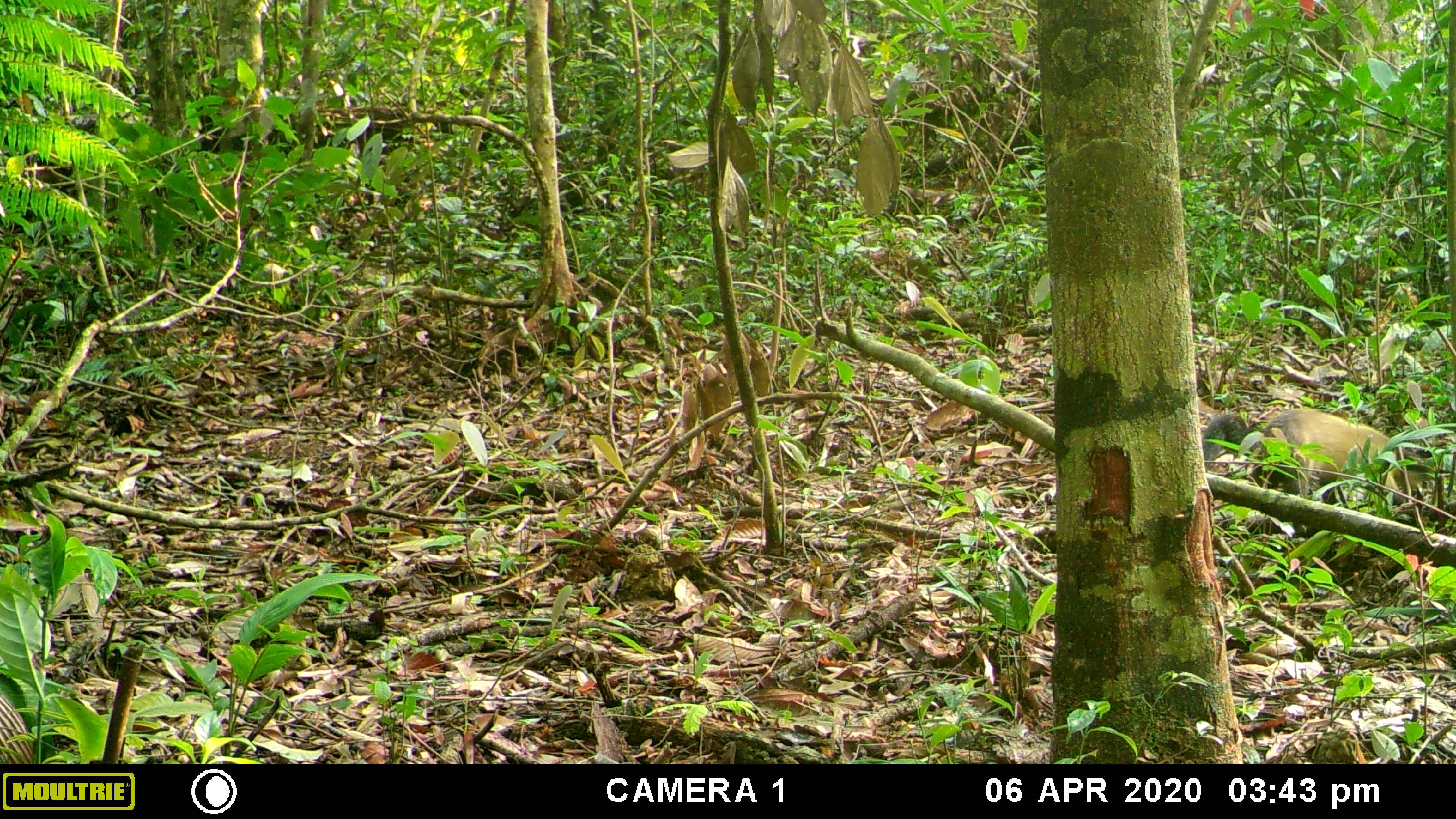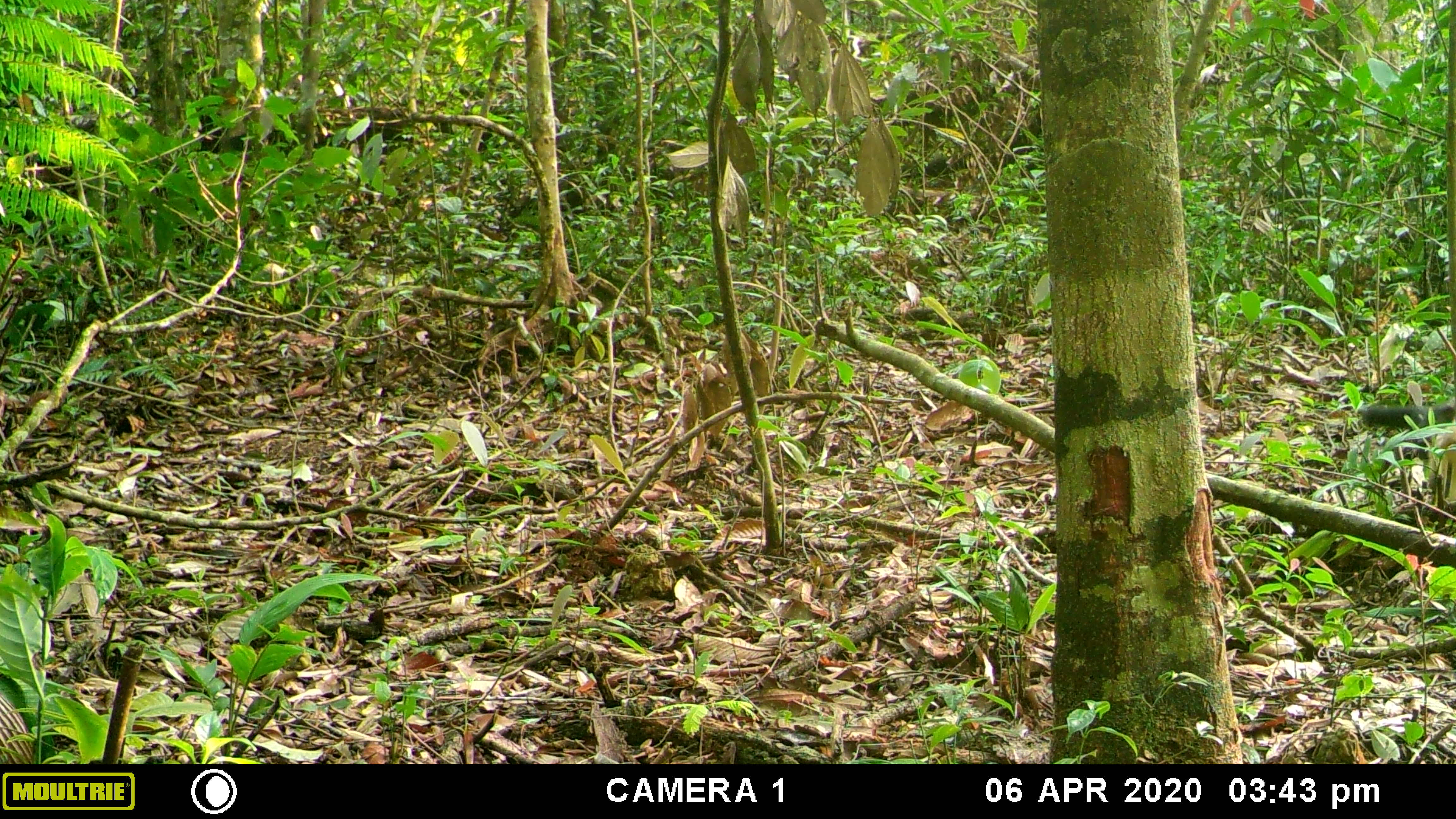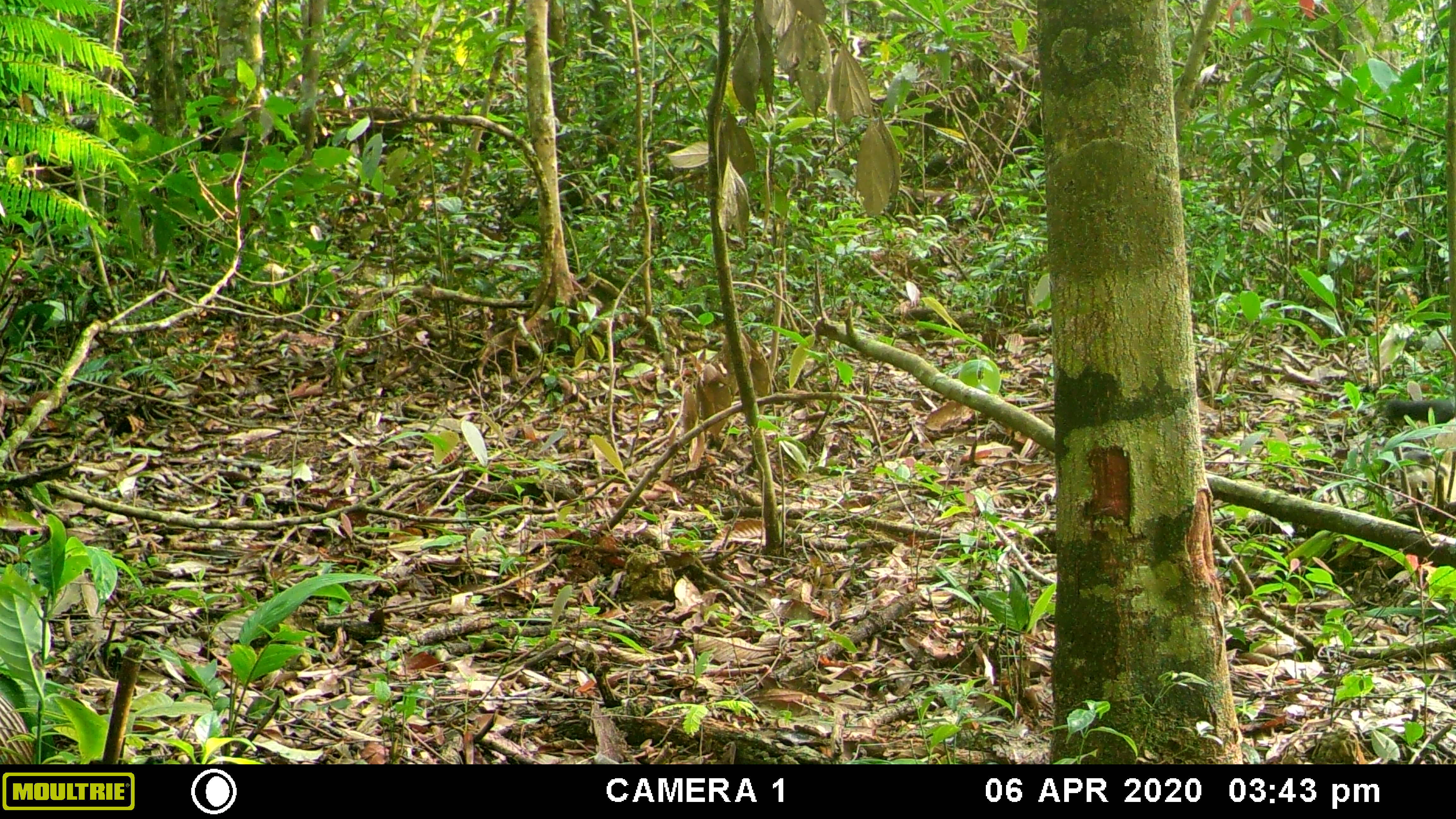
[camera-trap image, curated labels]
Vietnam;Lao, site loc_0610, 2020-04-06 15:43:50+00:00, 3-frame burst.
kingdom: Animalia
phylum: Chordata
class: Mammalia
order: Carnivora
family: Mustelidae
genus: Martes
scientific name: Martes flavigula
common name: yellow-throated marten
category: yellow throated marten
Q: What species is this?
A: Yellow throated marten (yellow-throated marten) (Martes flavigula).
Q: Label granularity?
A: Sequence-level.